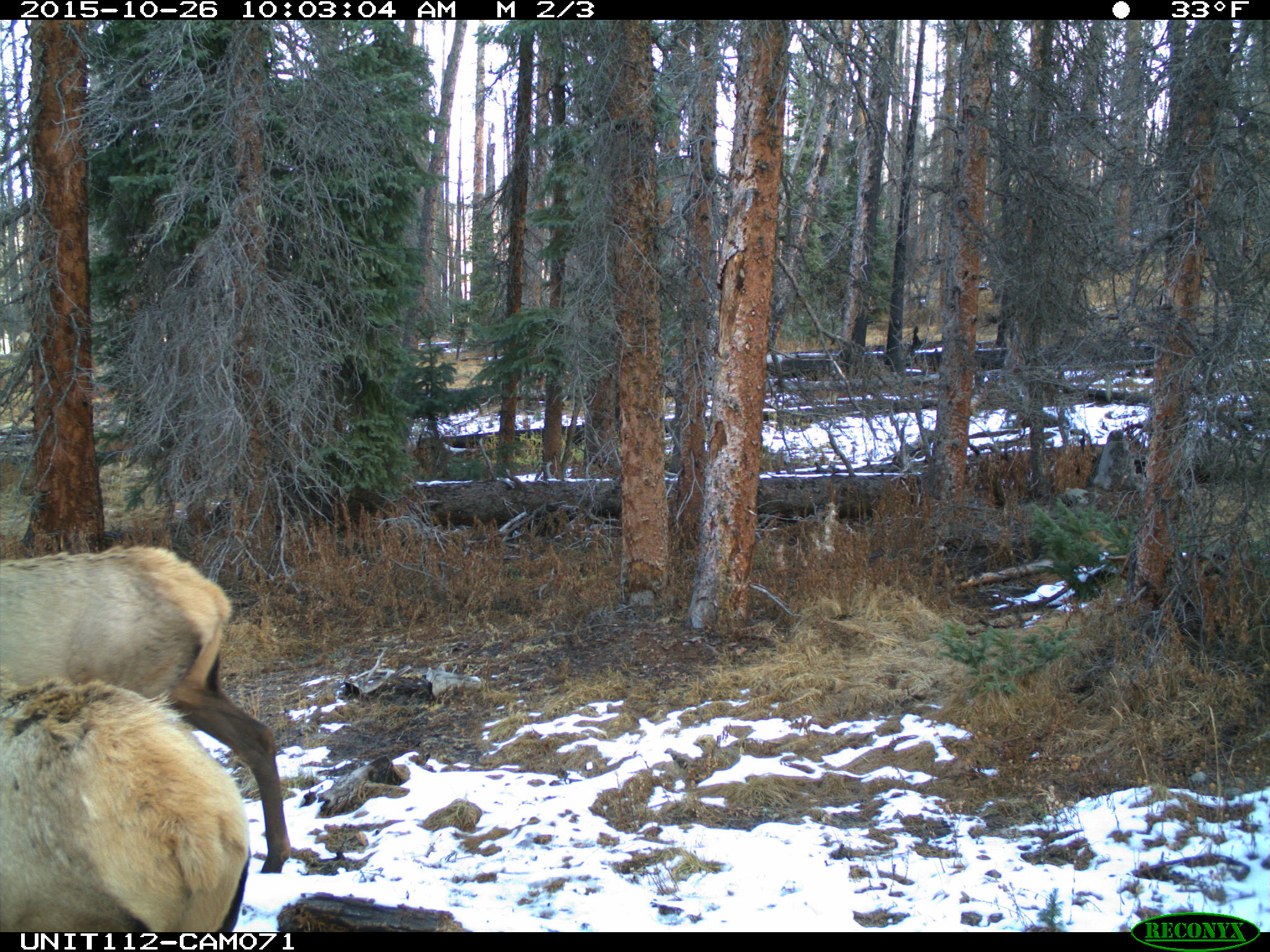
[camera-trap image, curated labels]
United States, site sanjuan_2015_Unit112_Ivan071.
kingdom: Animalia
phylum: Chordata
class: Mammalia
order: Artiodactyla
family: Cervidae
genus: Cervus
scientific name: Cervus elaphus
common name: red deer